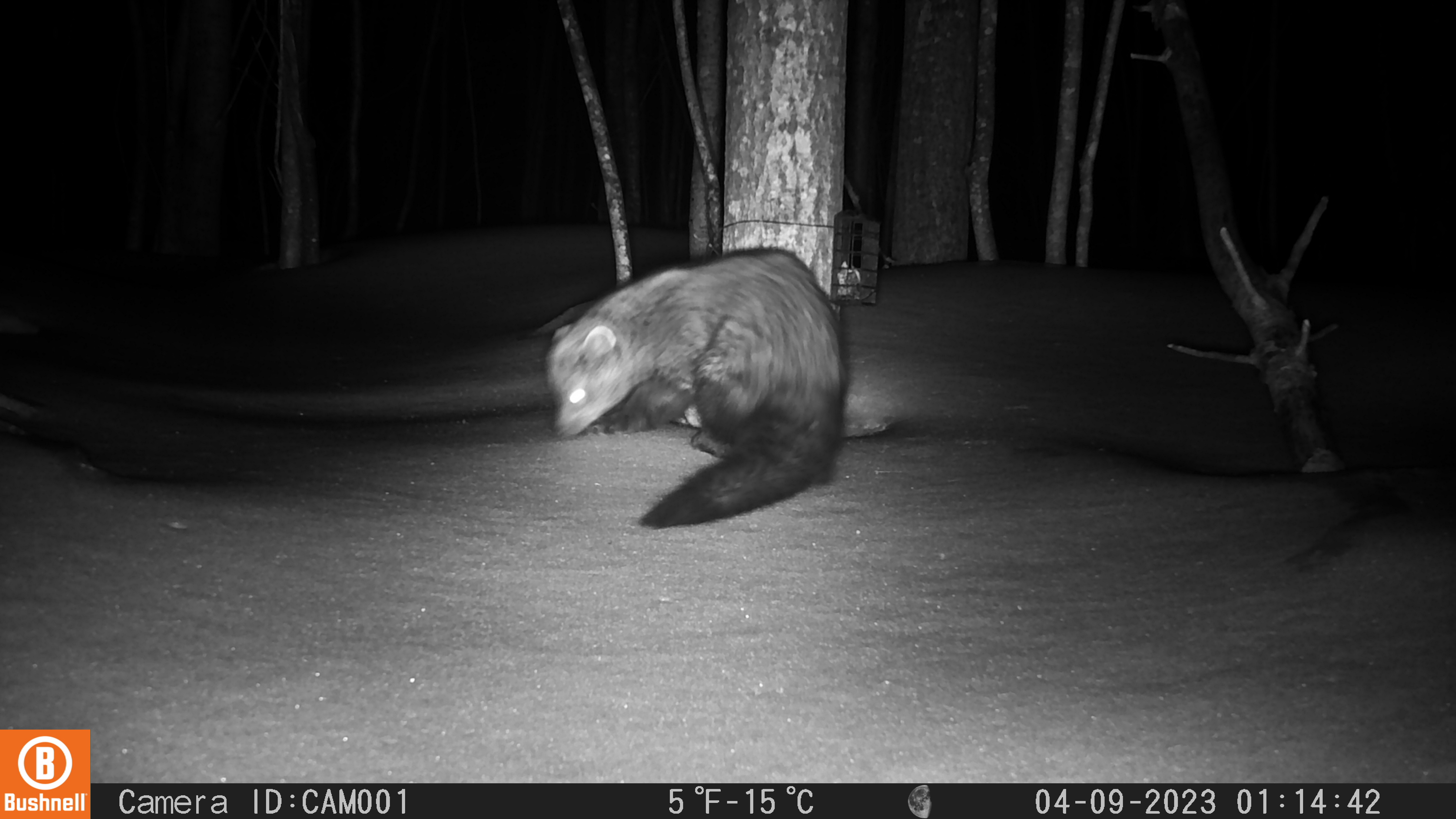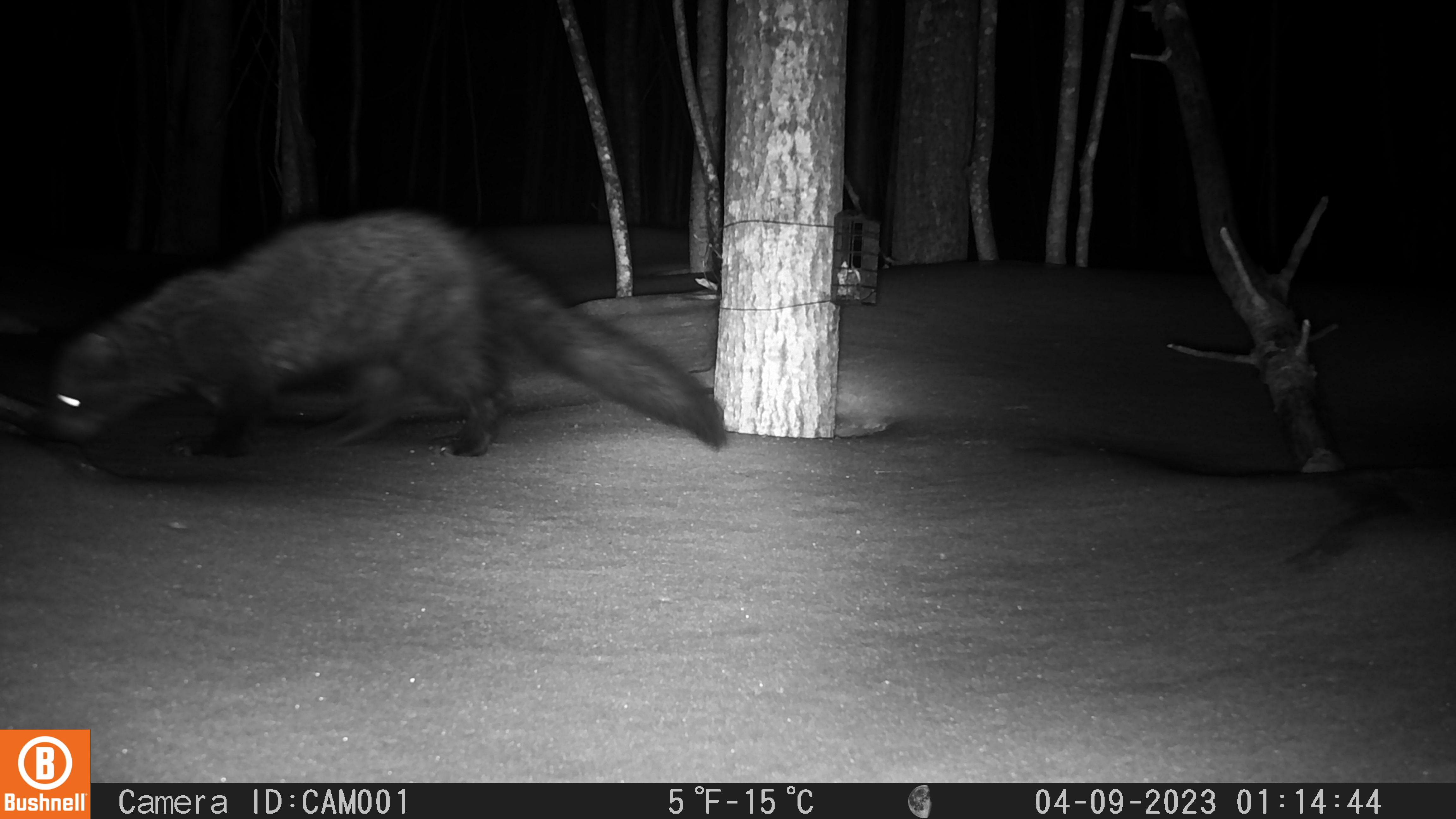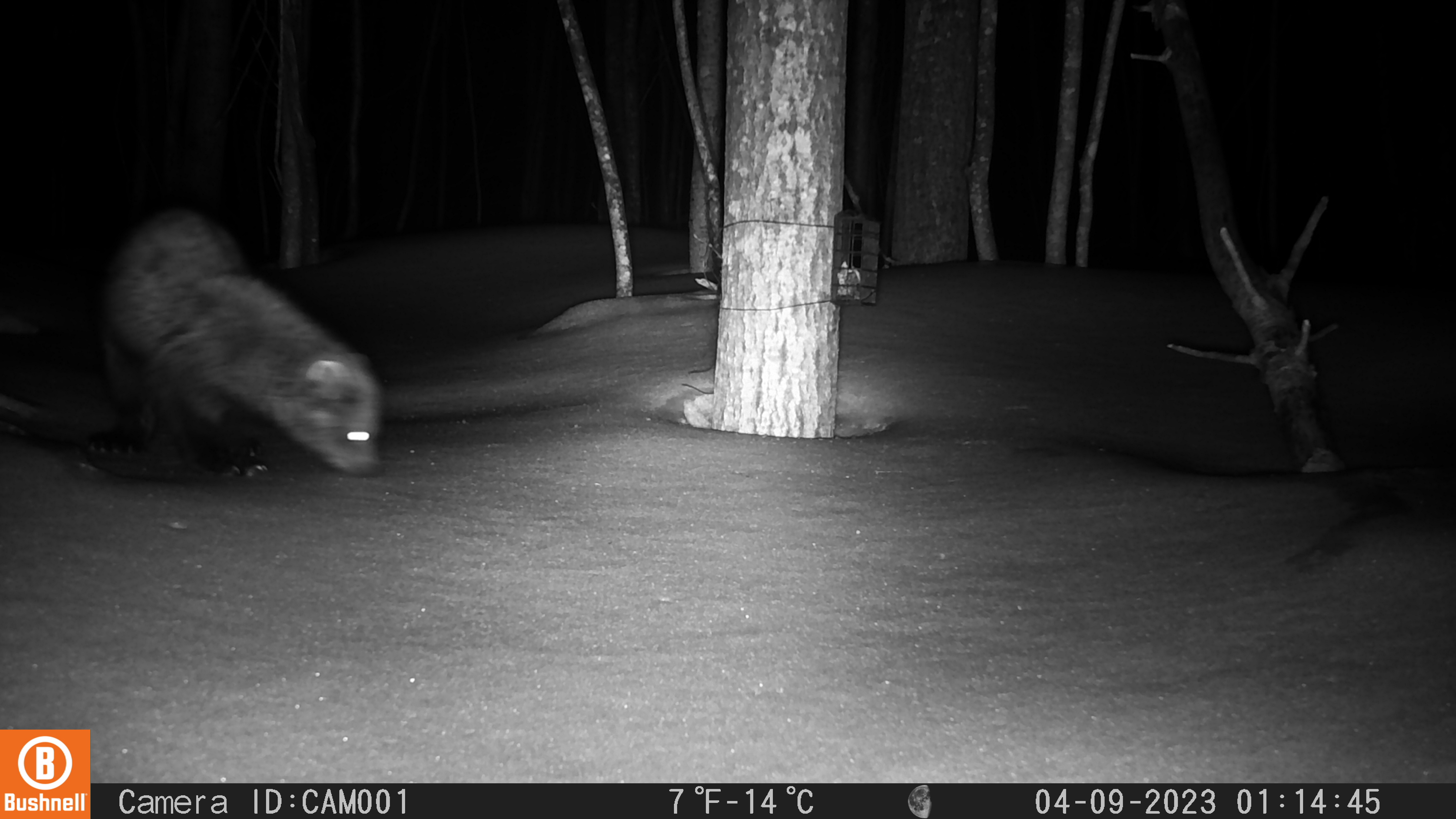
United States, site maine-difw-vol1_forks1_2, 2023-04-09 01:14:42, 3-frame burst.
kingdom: Animalia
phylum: Chordata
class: Mammalia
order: Carnivora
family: Mustelidae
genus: Pekania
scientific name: Pekania pennanti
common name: fisher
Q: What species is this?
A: Fisher (Pekania pennanti).